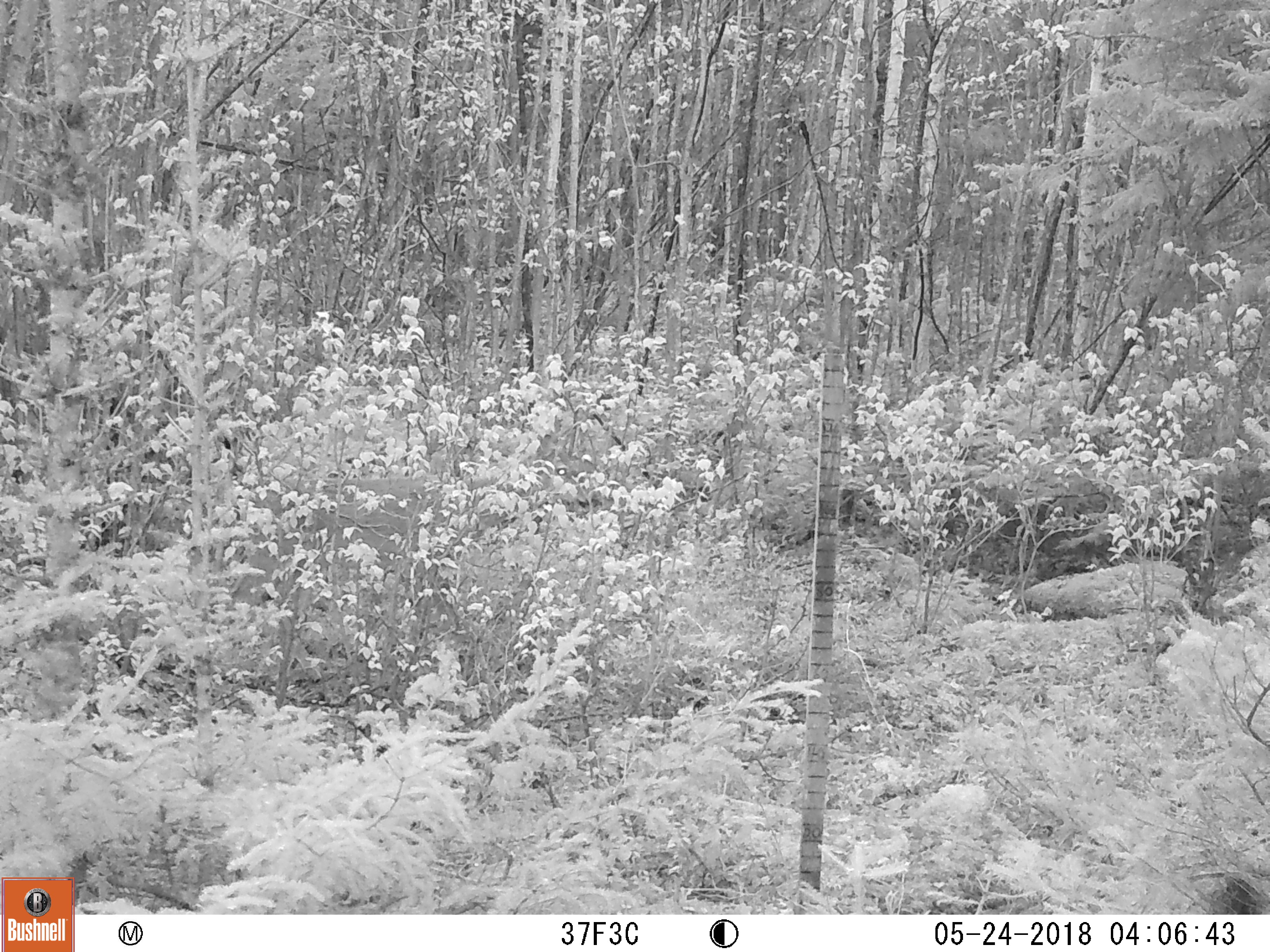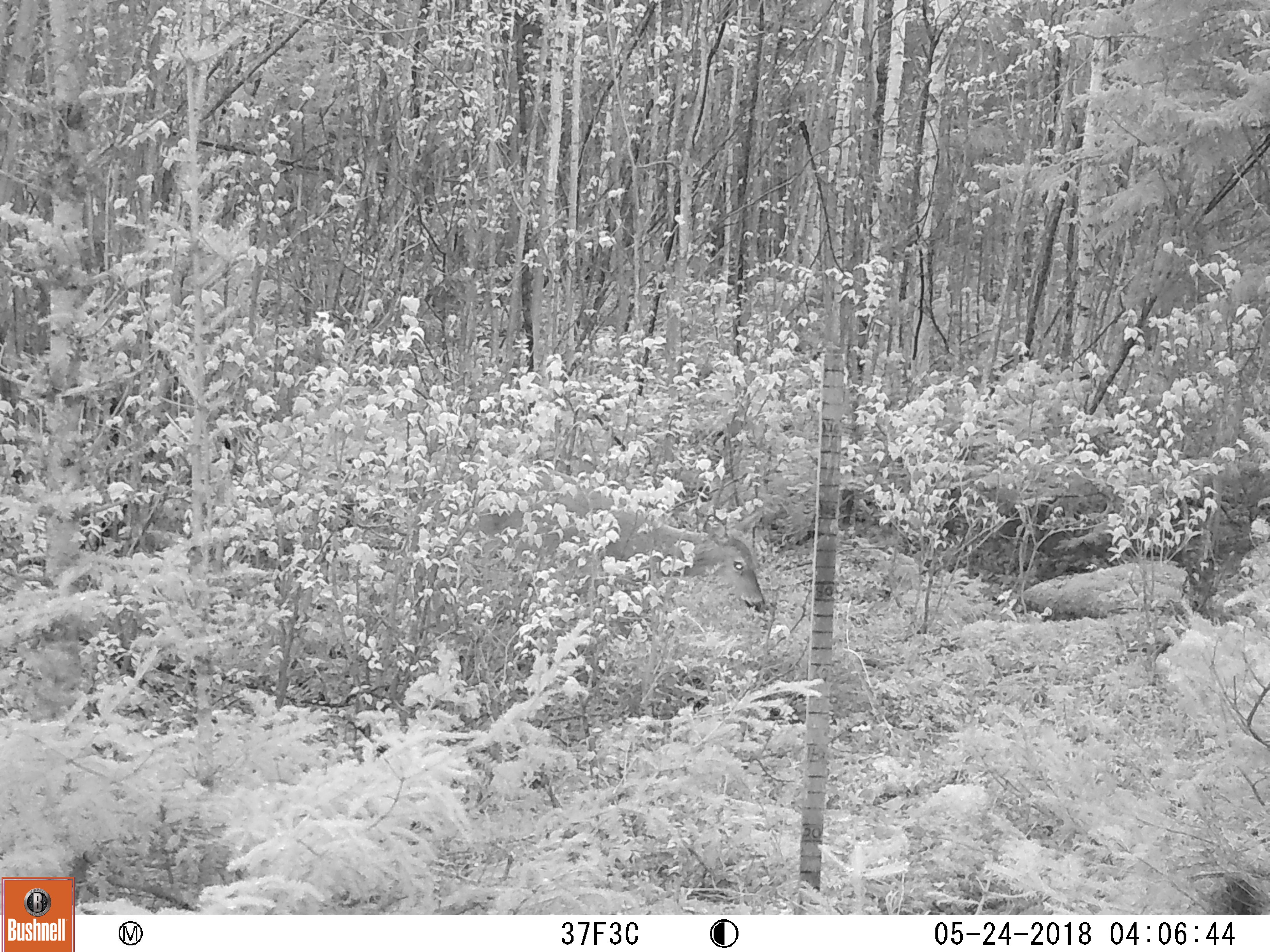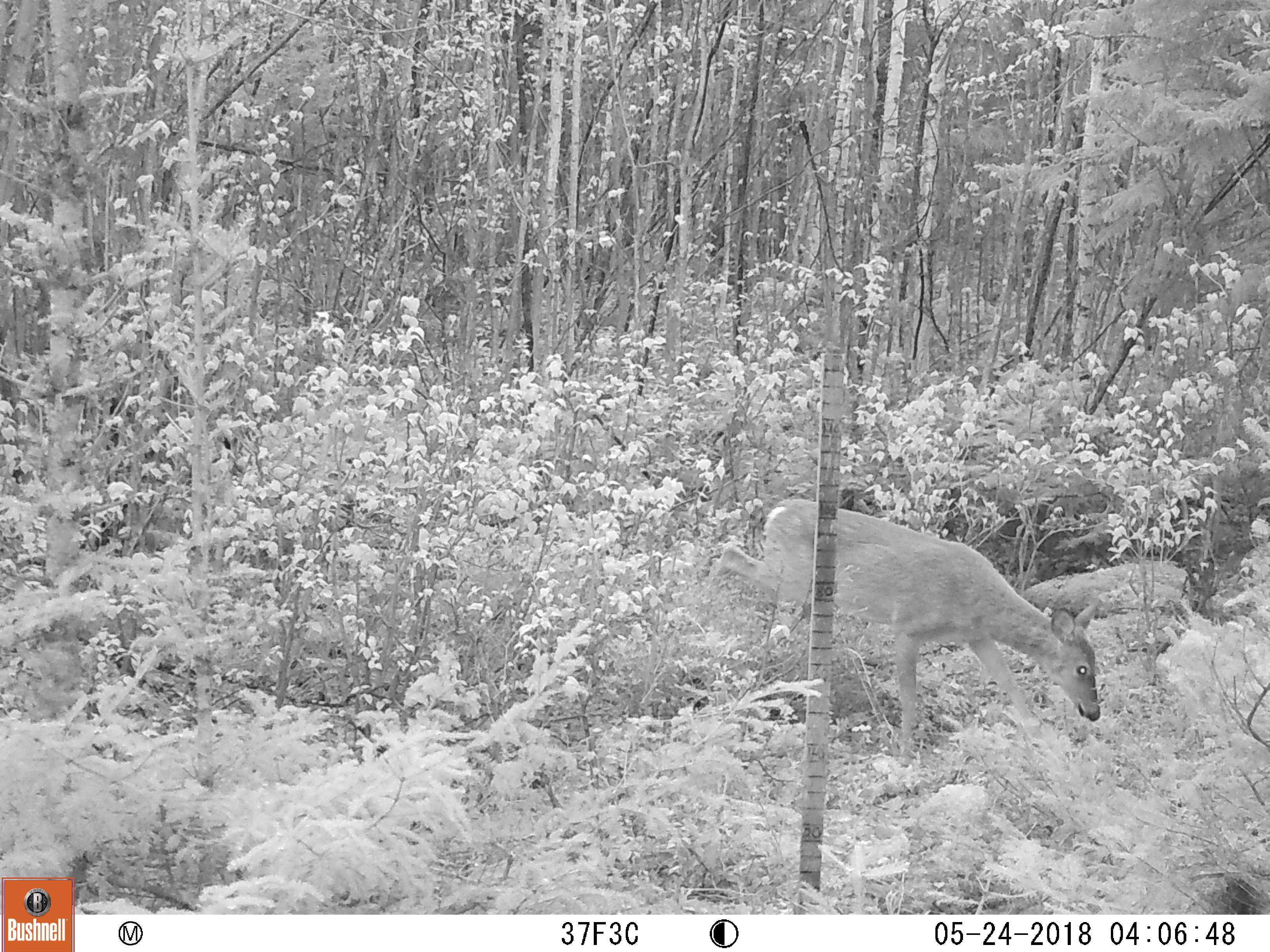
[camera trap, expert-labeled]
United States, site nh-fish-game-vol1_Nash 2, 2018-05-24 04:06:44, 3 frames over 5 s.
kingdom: Animalia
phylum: Chordata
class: Mammalia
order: Artiodactyla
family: Cervidae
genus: Odocoileus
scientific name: Odocoileus virginianus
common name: white-tailed deer